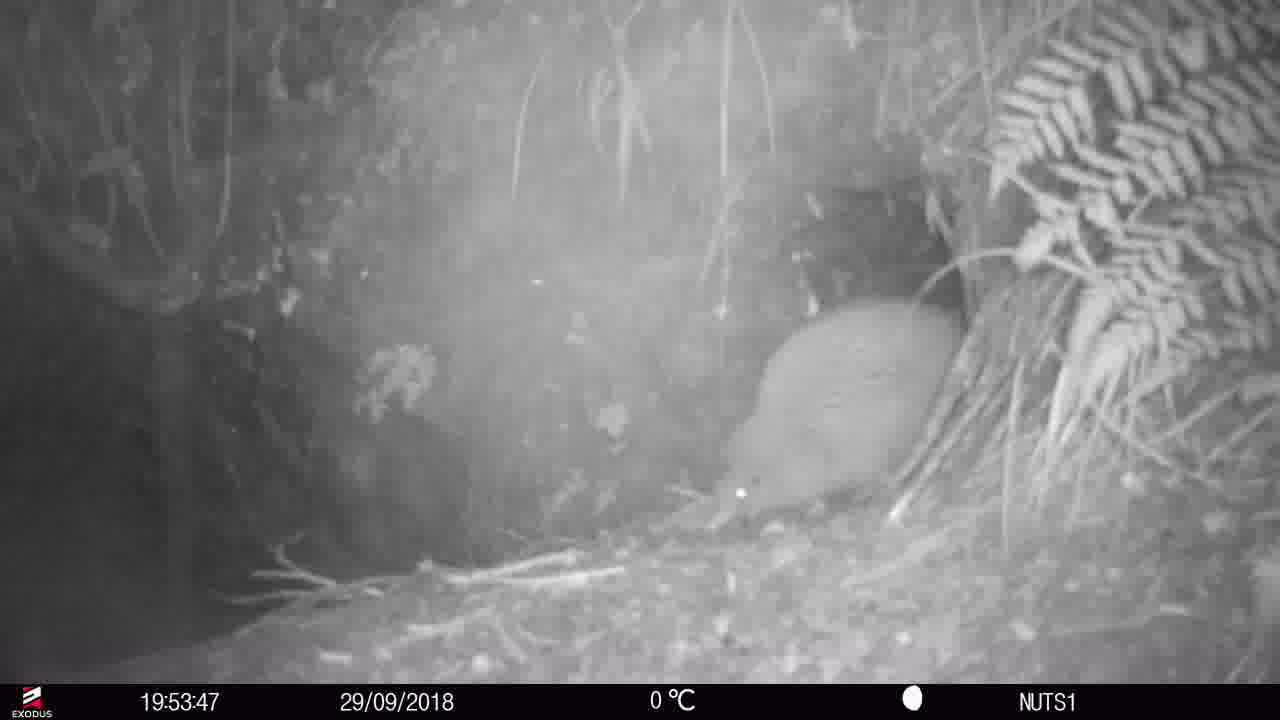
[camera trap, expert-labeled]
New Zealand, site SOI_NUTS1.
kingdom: Animalia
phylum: Chordata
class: Aves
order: Apterygiformes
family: Apterygidae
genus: Apteryx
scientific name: Apteryx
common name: kiwi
Kiwi (Apteryx).